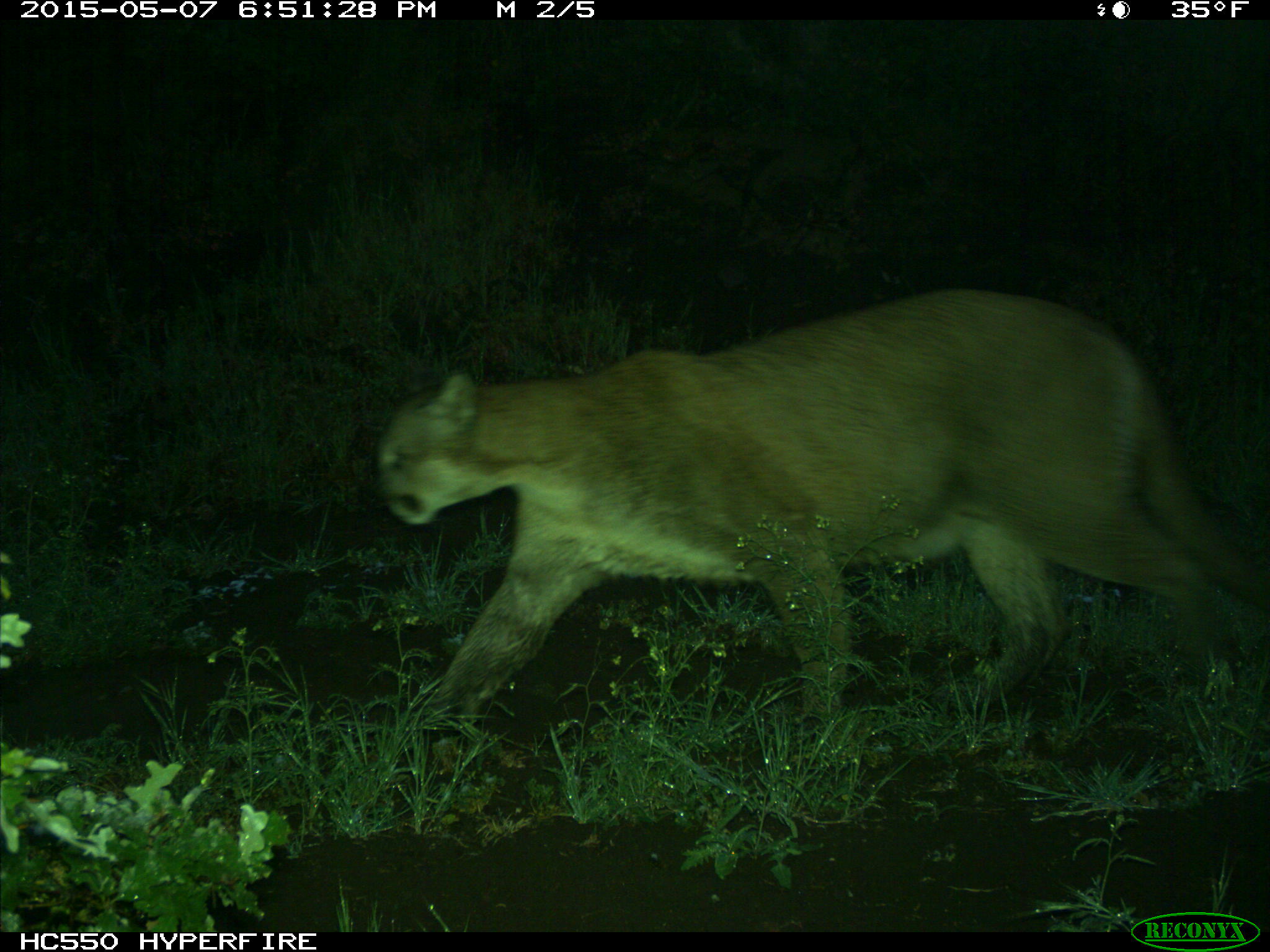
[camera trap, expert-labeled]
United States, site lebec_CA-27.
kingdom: Animalia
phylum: Chordata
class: Mammalia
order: Carnivora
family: Felidae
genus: Puma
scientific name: Puma concolor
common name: mountain lion